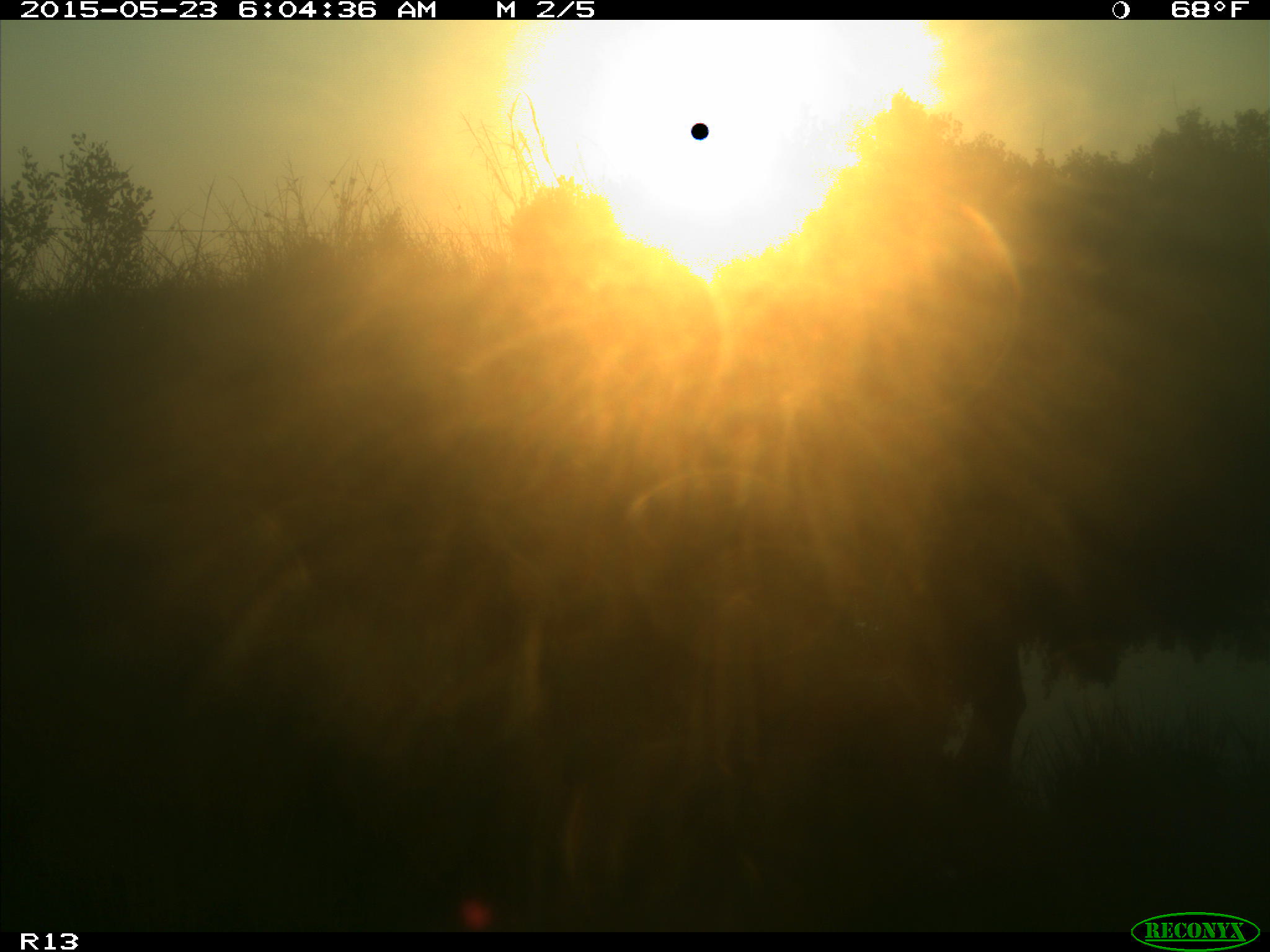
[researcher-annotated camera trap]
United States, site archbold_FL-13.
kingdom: Animalia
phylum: Chordata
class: Mammalia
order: Artiodactyla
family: Bovidae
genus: Bos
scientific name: Bos taurus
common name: domestic cow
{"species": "Bos taurus (domestic cow)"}